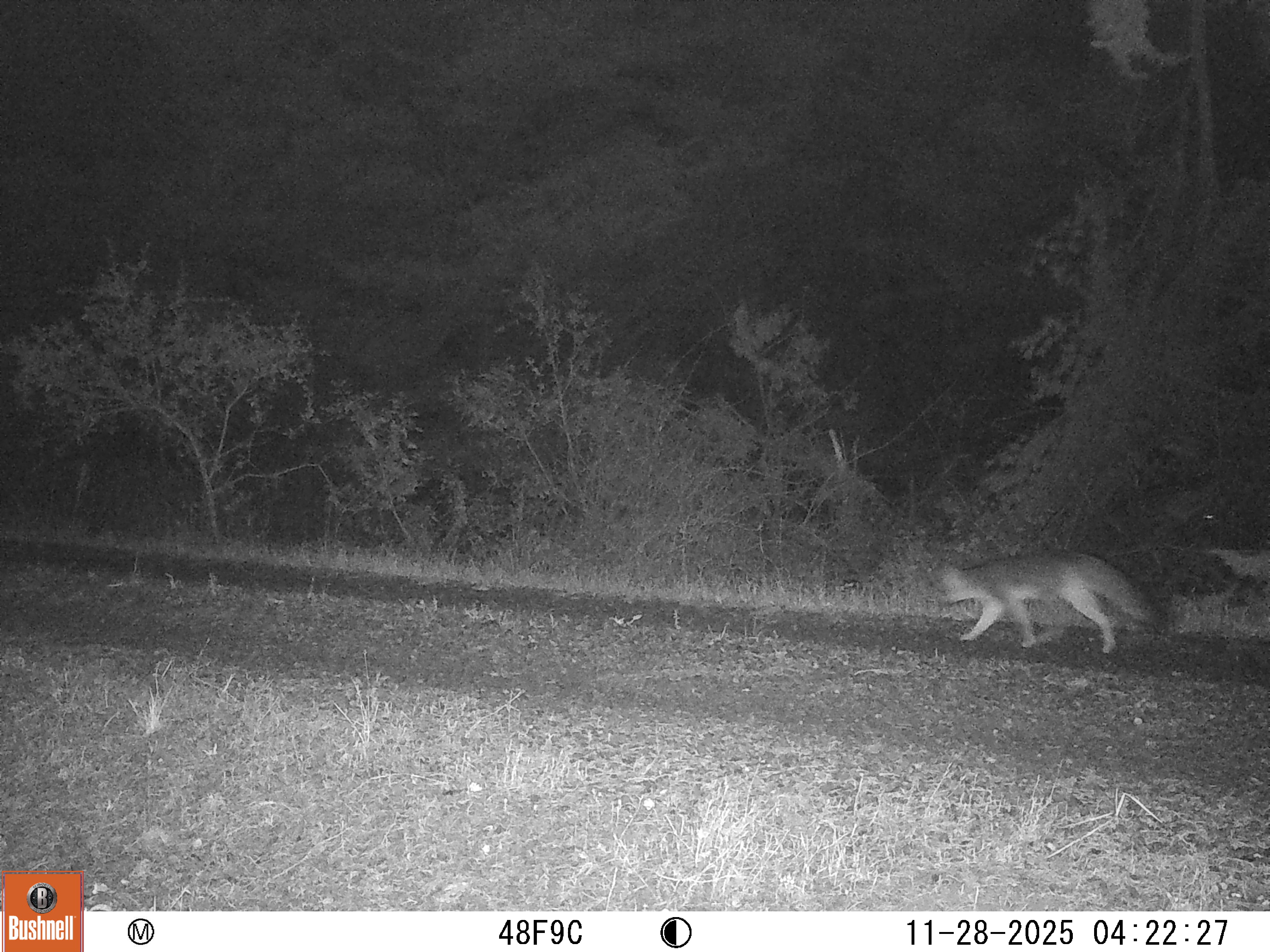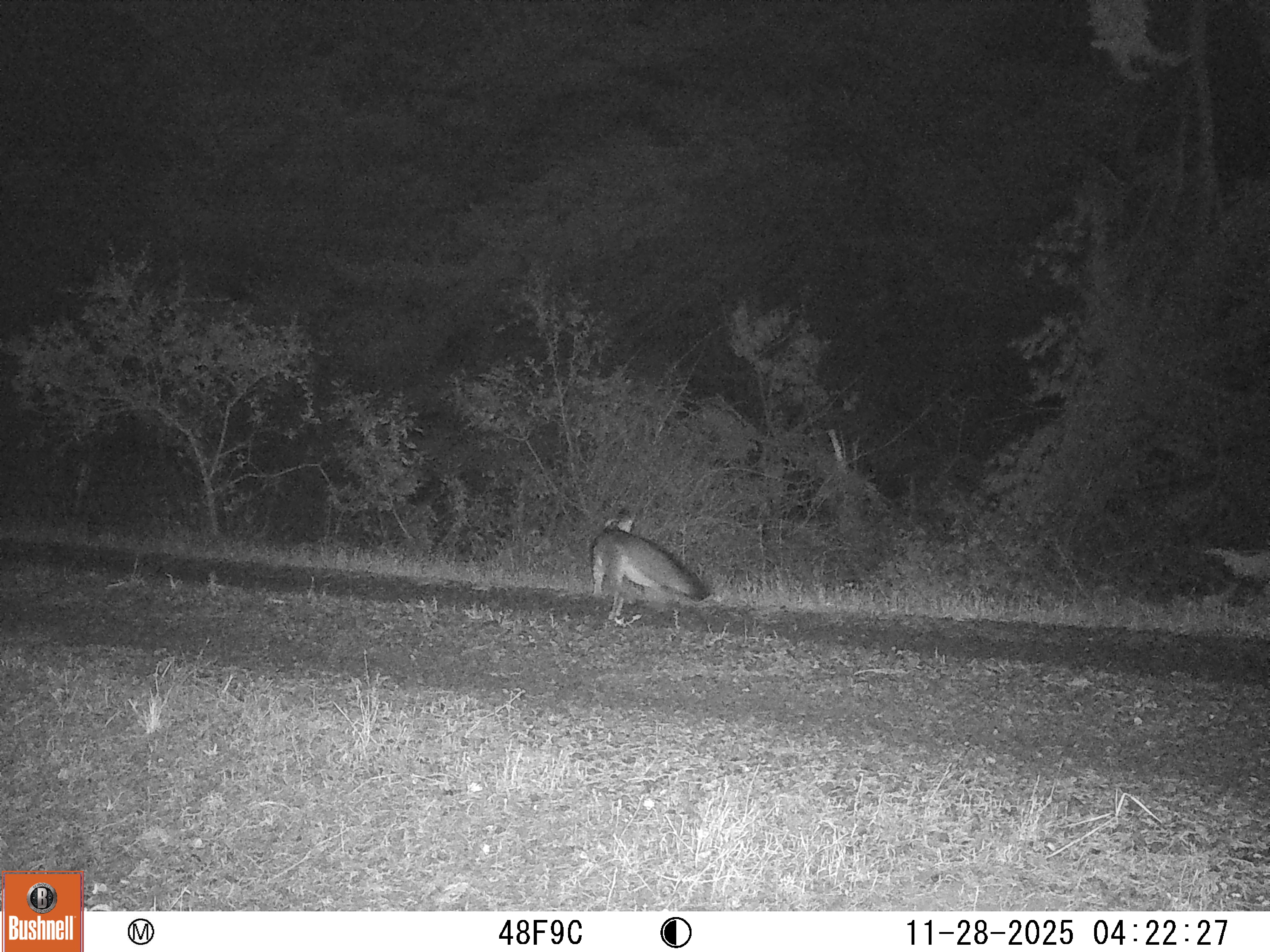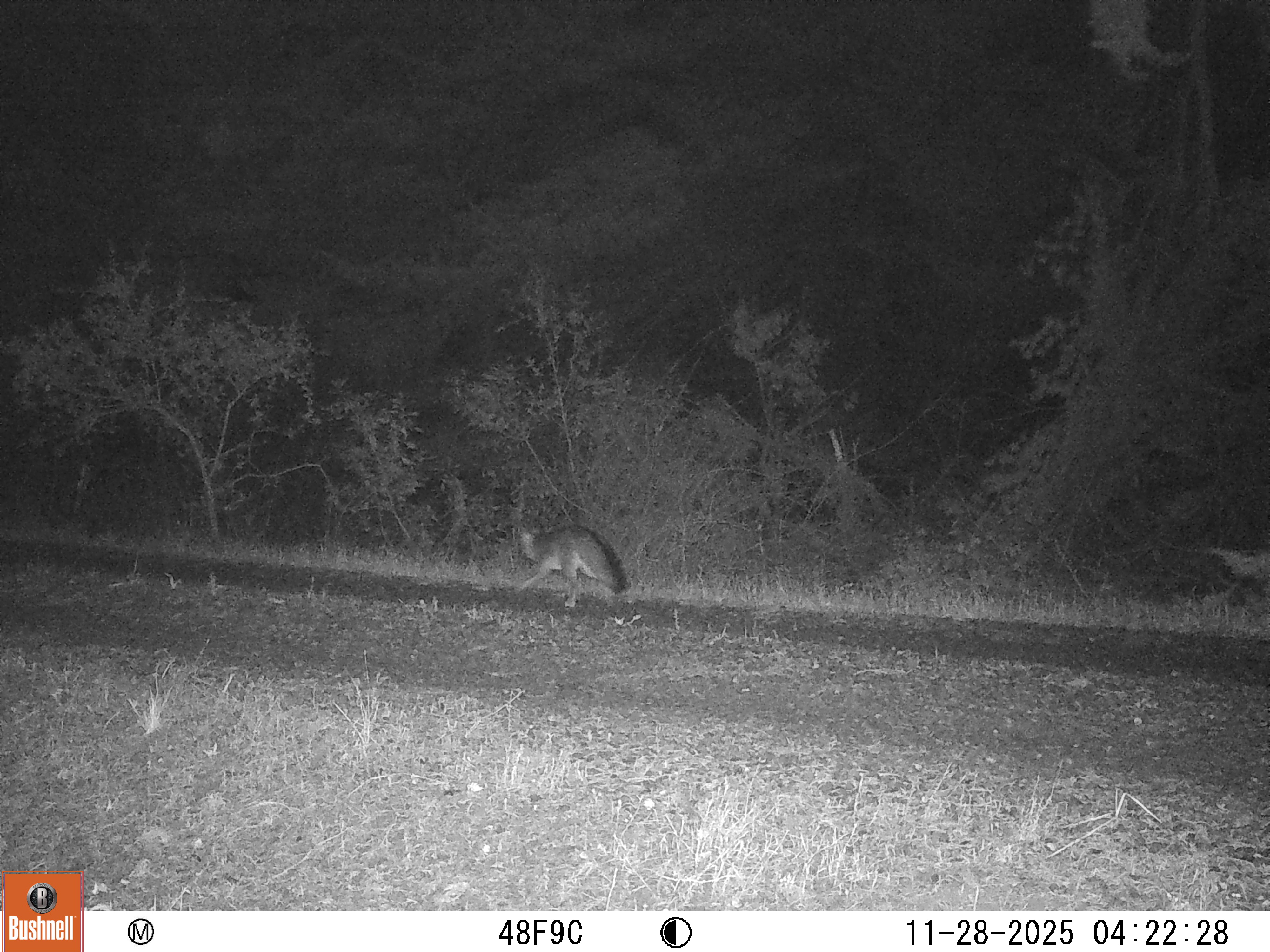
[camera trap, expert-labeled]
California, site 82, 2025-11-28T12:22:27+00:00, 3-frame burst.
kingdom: Animalia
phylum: Chordata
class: Mammalia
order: Carnivora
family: Canidae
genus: Urocyon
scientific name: Urocyon cinereoargenteus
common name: gray fox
Gray fox (Urocyon cinereoargenteus).